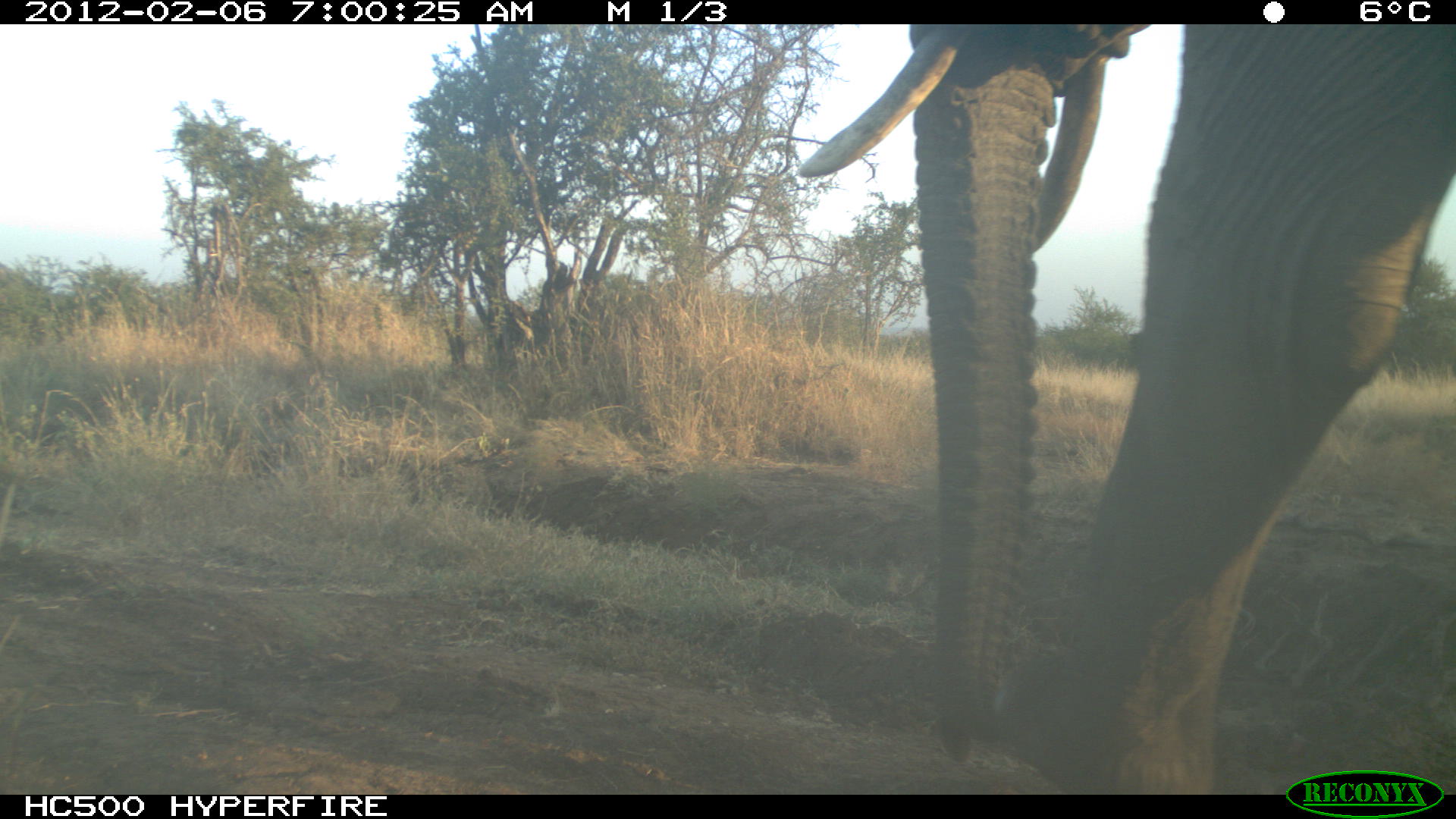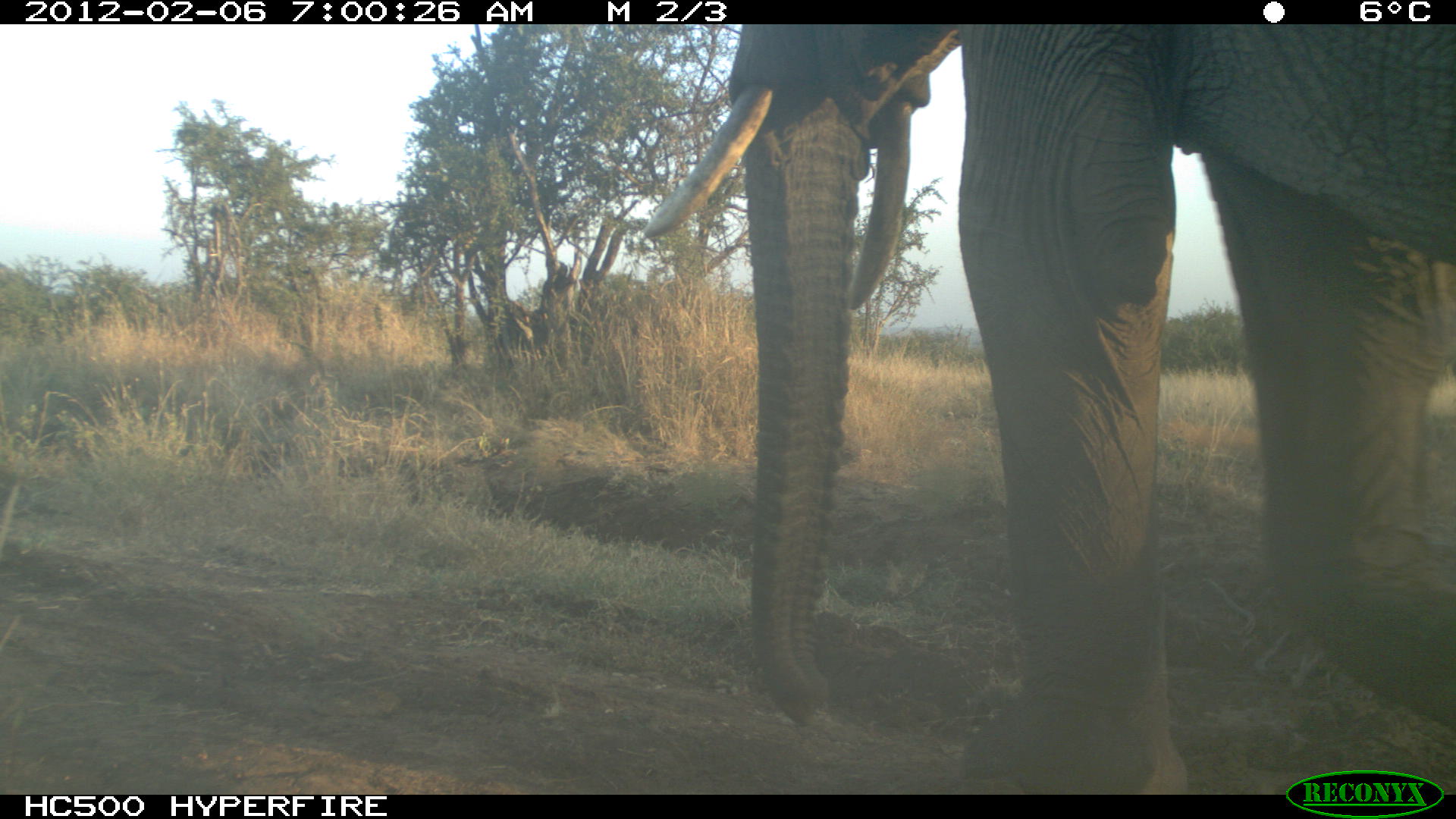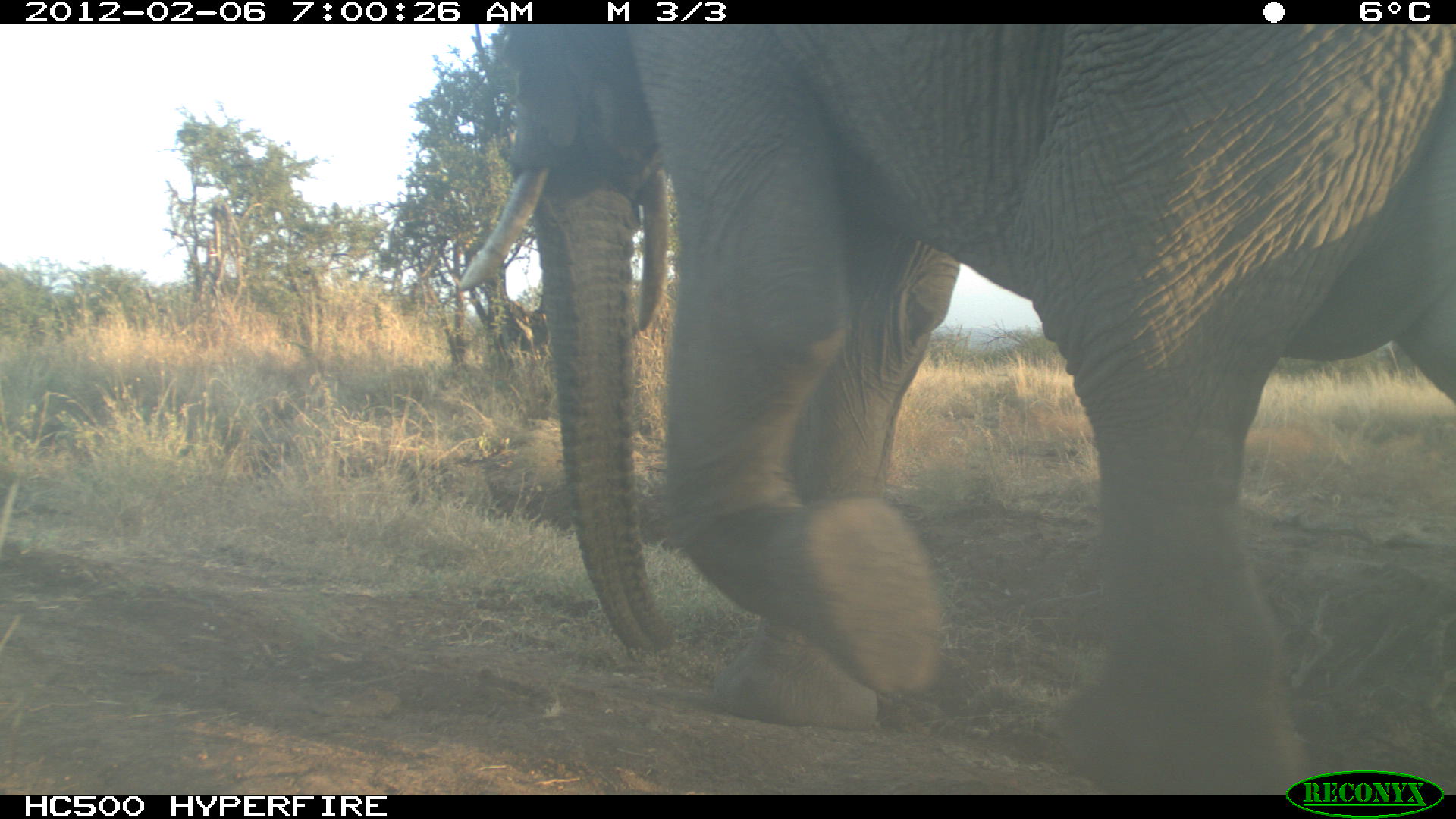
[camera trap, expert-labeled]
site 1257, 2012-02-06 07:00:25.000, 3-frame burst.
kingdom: Animalia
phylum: Chordata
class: Mammalia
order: Proboscidea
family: Elephantidae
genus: Loxodonta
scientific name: Loxodonta africana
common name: african bush elephant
Loxodonta africana (african bush elephant), count 1.